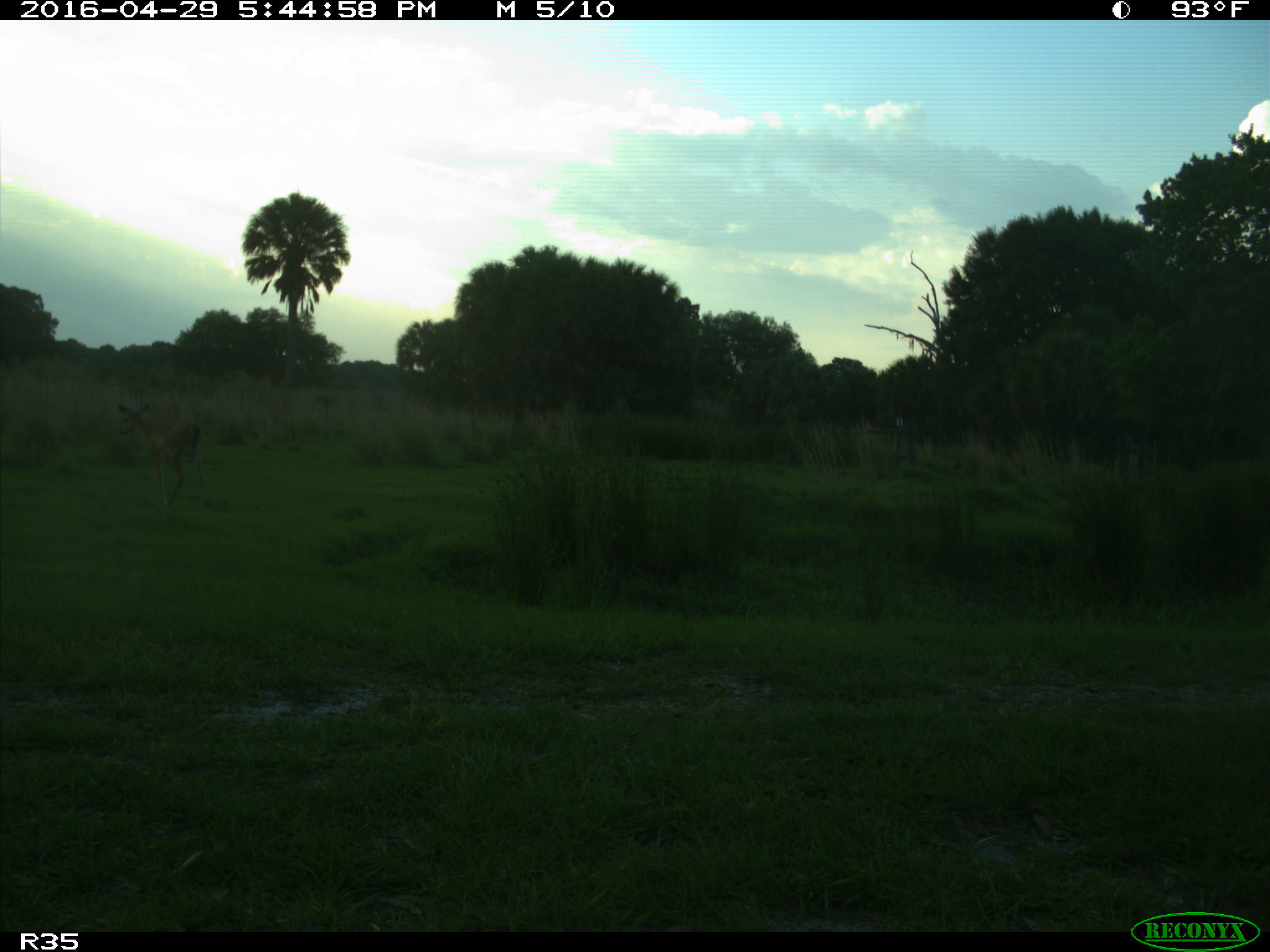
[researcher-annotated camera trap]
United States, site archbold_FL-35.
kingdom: Animalia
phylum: Chordata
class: Mammalia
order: Artiodactyla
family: Cervidae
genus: Odocoileus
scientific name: Odocoileus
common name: deer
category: unidentified deer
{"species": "unidentified deer (deer) (Odocoileus)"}